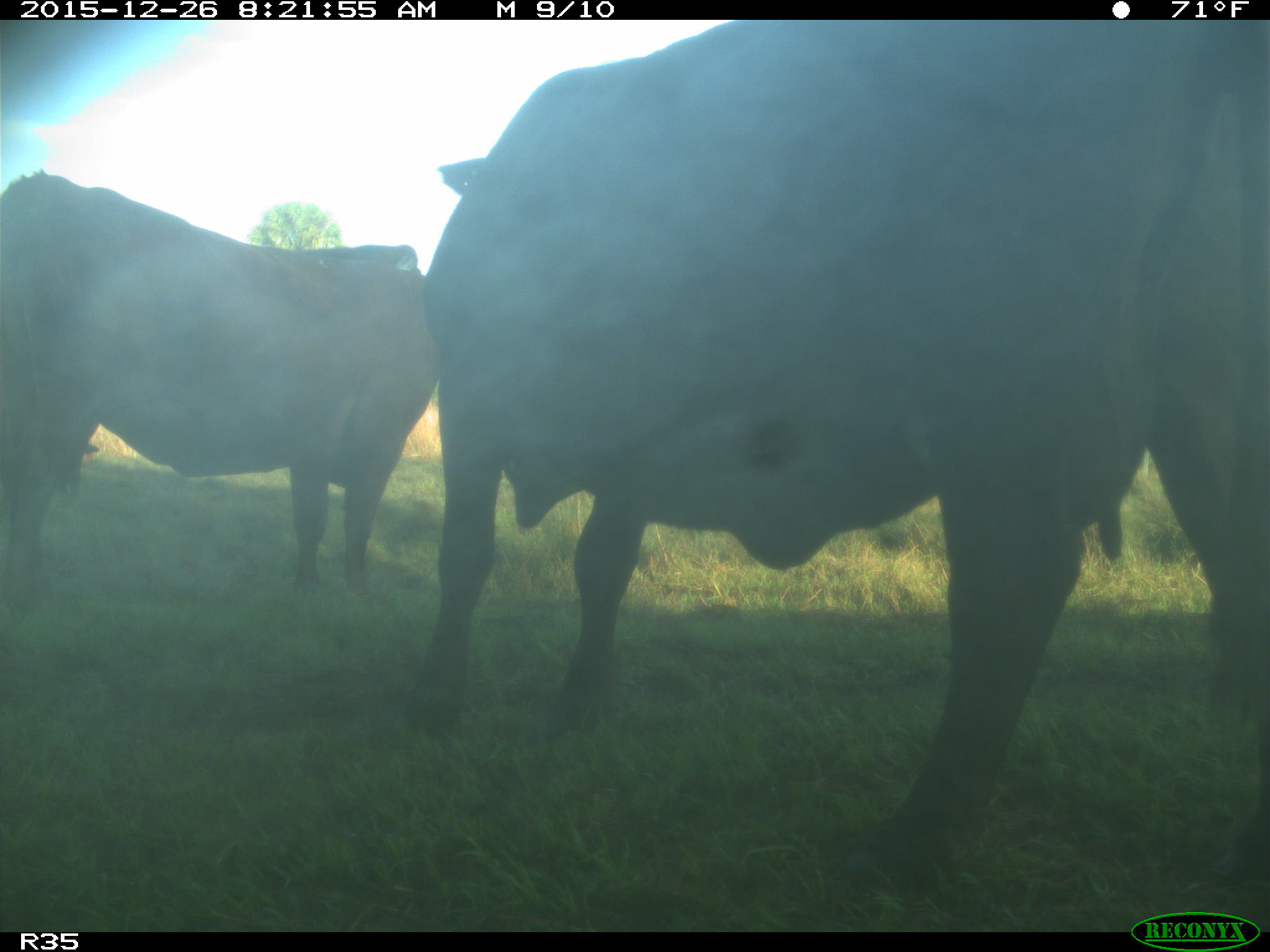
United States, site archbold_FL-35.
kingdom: Animalia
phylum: Chordata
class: Mammalia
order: Artiodactyla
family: Bovidae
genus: Bos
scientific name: Bos taurus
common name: domestic cow